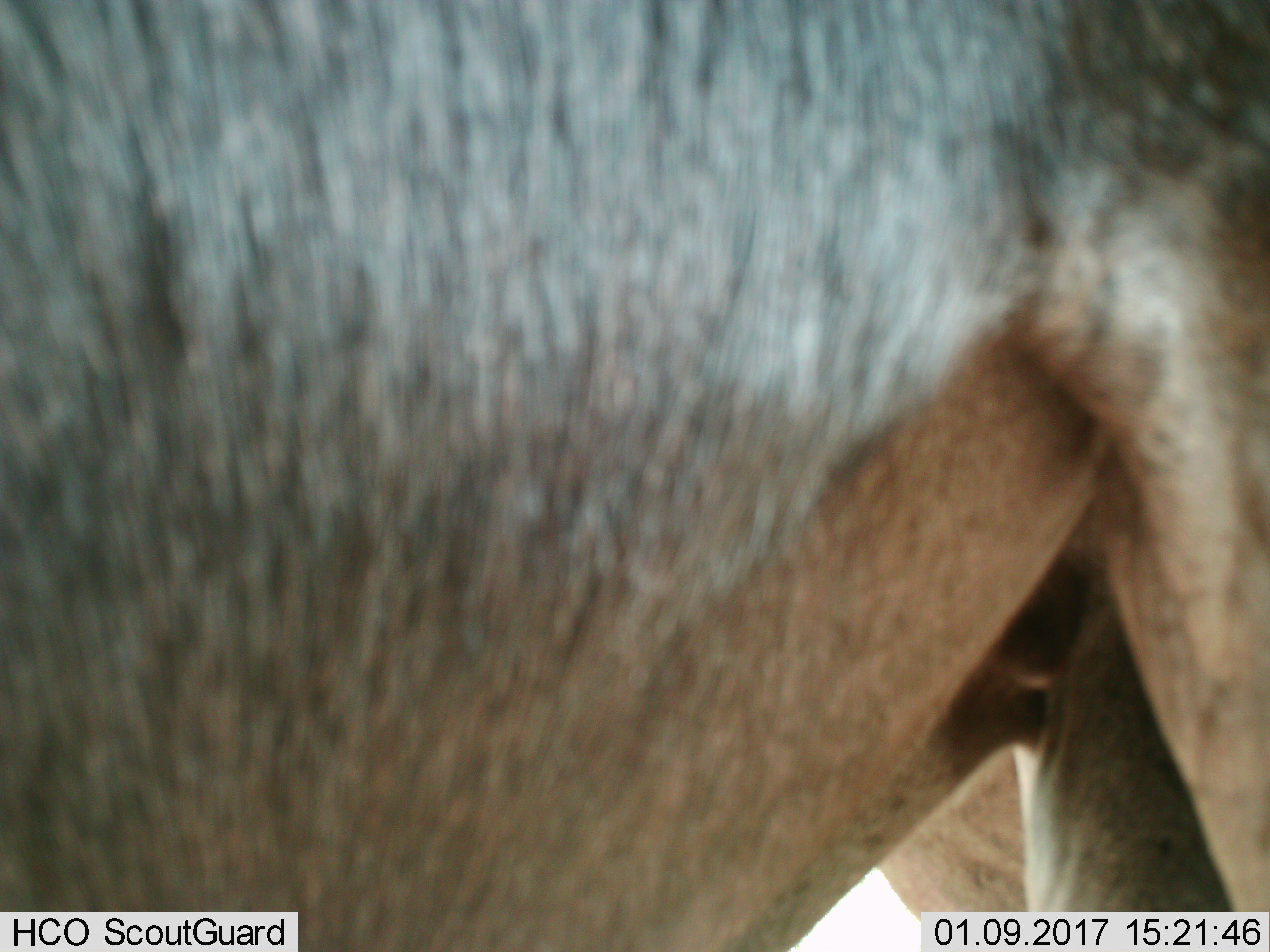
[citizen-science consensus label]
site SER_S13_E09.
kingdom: Animalia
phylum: Chordata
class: Mammalia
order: Artiodactyla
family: Bovidae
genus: Connochaetes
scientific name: Connochaetes taurinus taurinus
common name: blue wildebeest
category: wildebeestblue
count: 2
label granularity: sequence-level